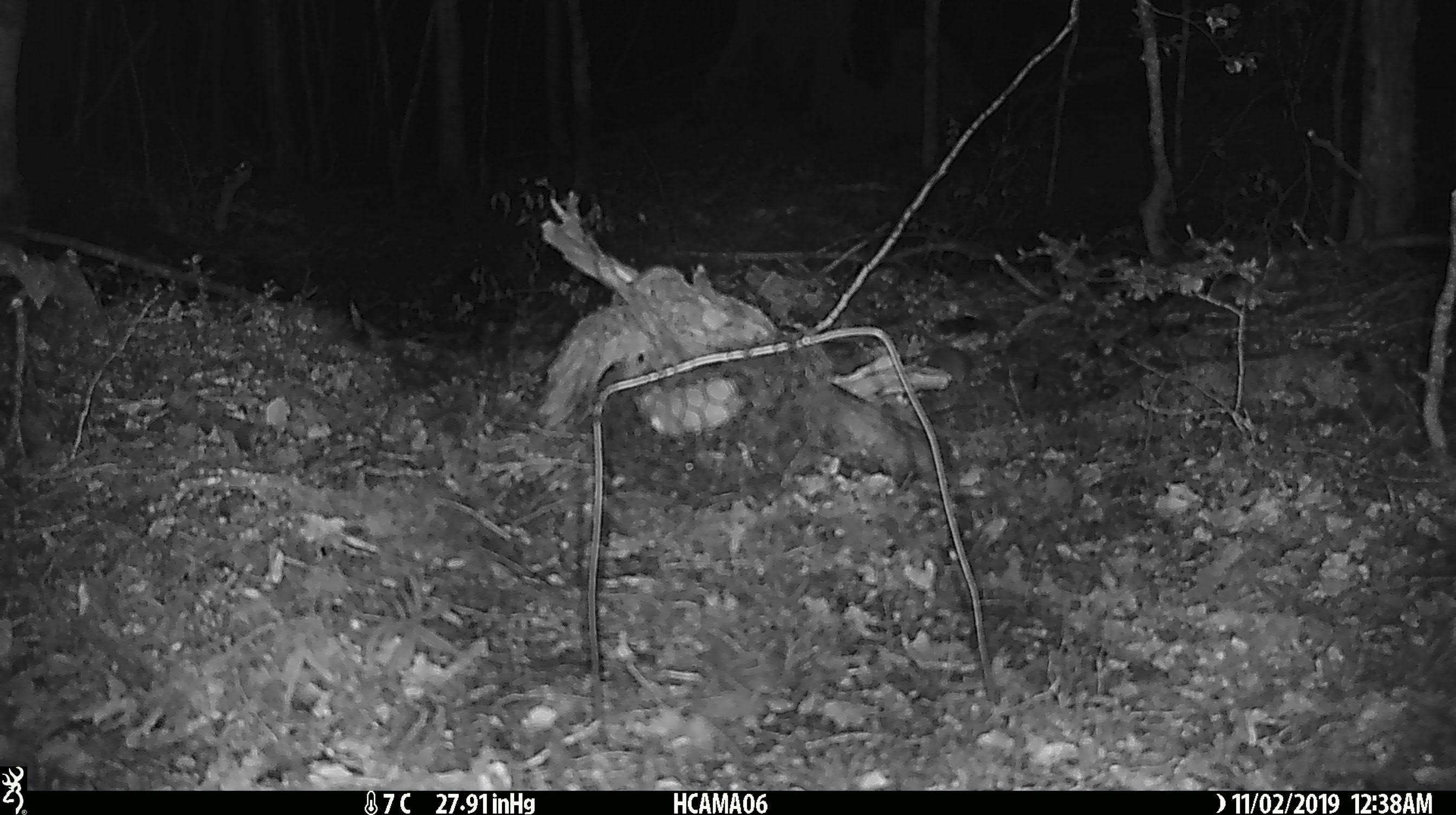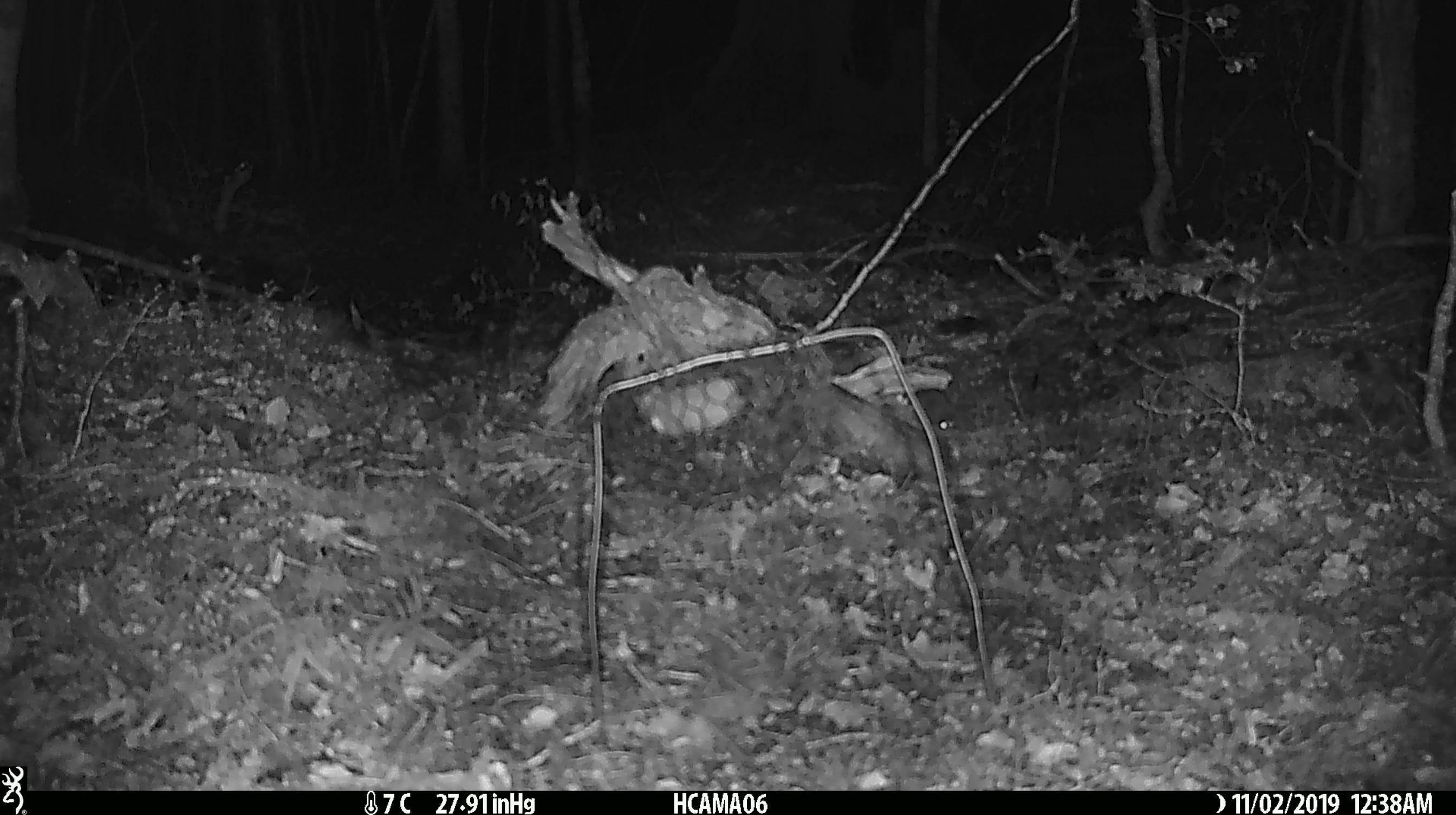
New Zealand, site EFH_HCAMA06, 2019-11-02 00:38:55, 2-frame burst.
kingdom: Animalia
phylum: Chordata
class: Mammalia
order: Rodentia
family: Muridae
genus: Mus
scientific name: Mus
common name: mouse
Mouse (Mus).